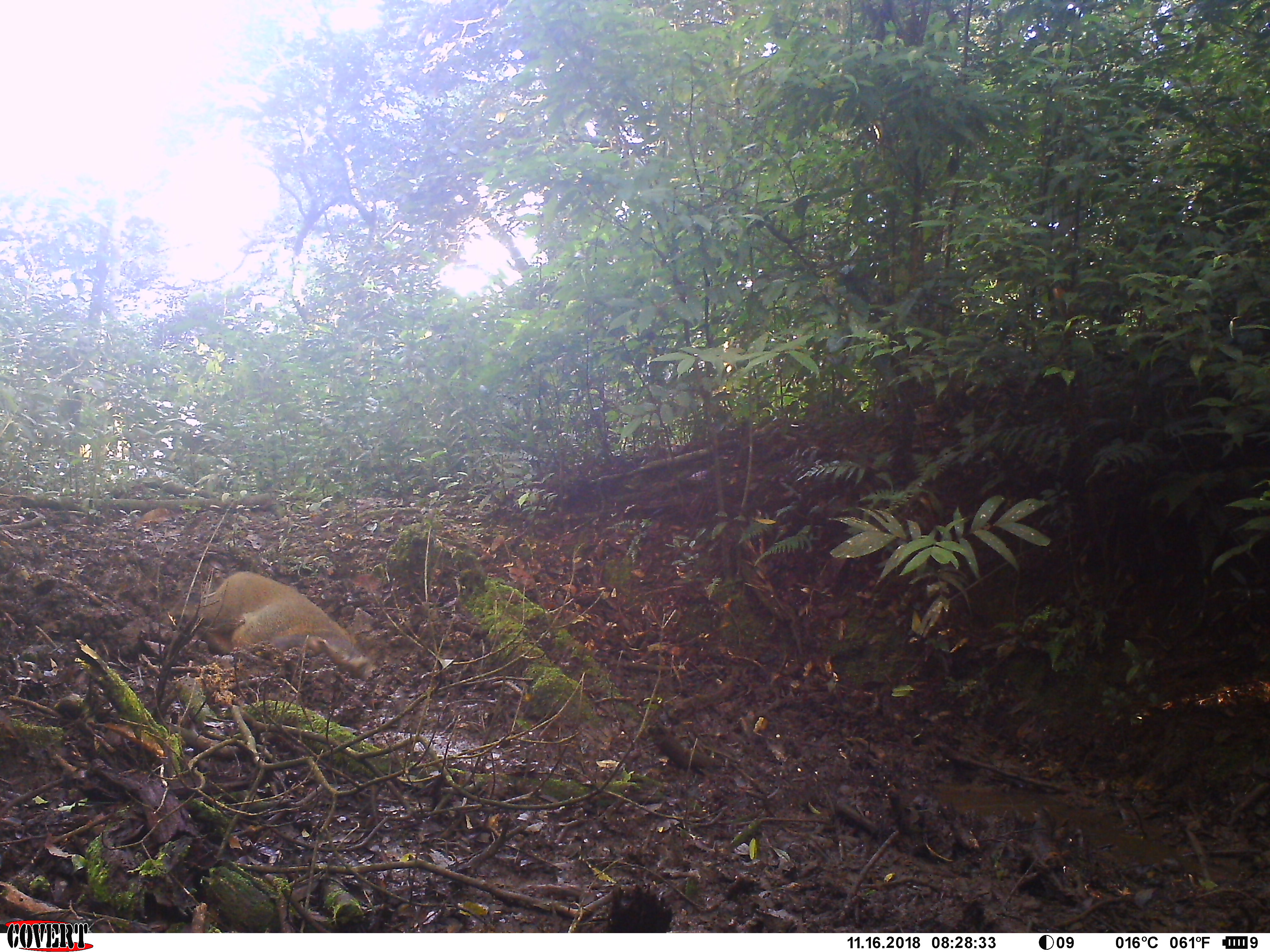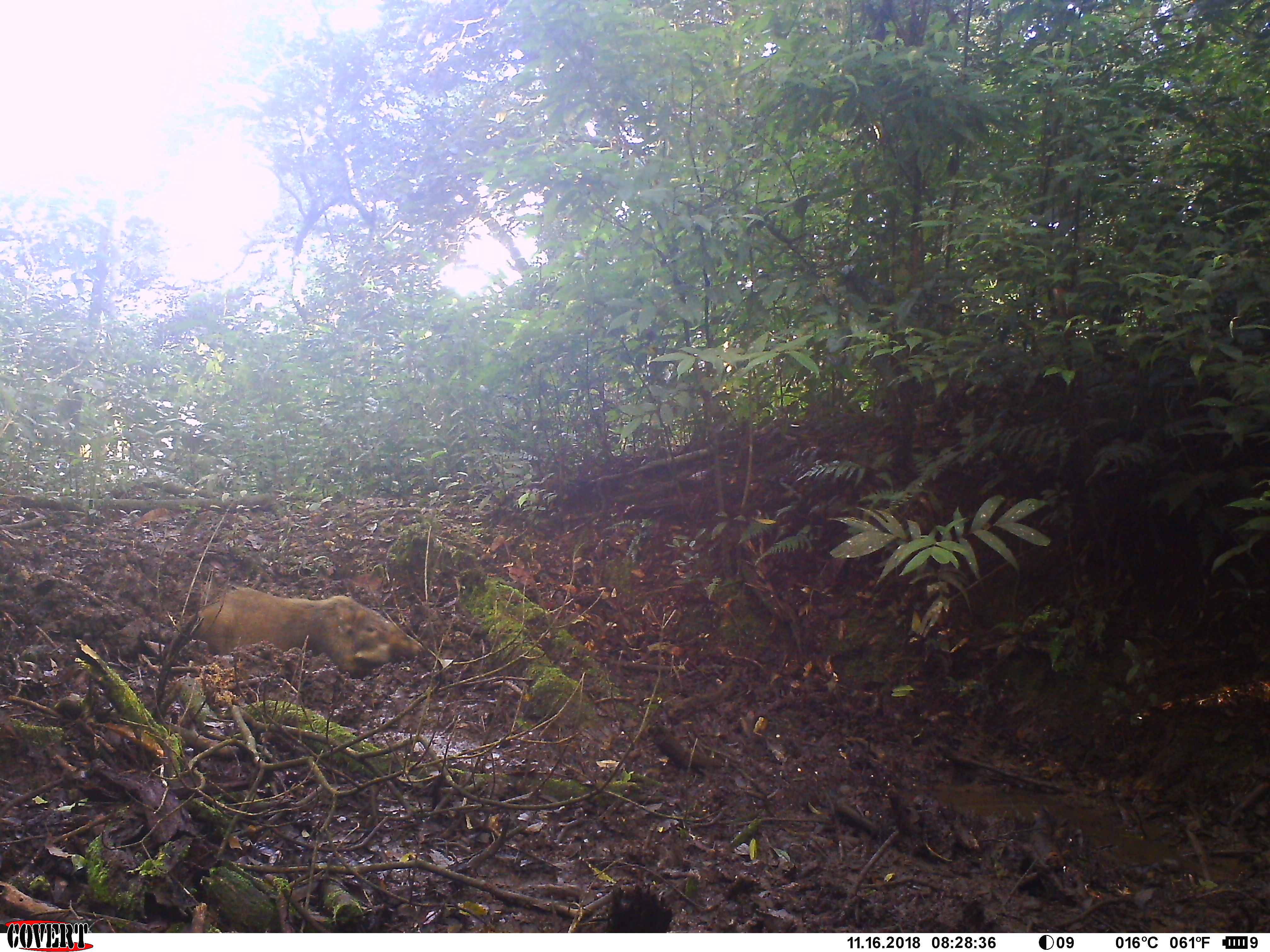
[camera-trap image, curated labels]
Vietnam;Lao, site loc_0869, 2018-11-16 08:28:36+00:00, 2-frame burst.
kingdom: Animalia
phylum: Chordata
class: Mammalia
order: Artiodactyla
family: Suidae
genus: Sus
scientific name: Sus scrofa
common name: eurasian wild pig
Eurasian wild pig (Sus scrofa). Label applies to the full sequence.